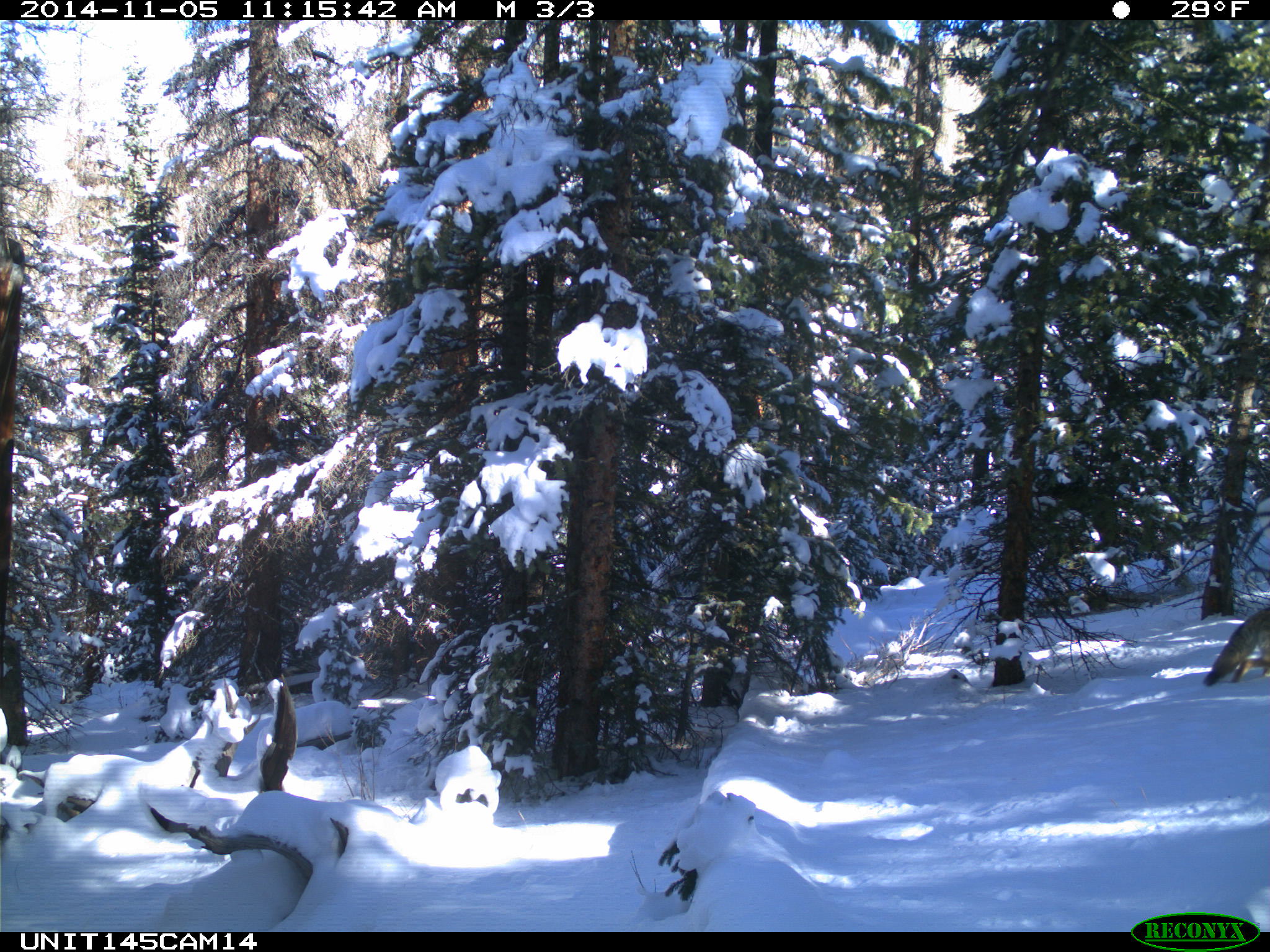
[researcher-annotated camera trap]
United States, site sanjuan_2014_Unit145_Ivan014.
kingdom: Animalia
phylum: Chordata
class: Mammalia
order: Carnivora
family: Canidae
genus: Canis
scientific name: Canis latrans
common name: coyote